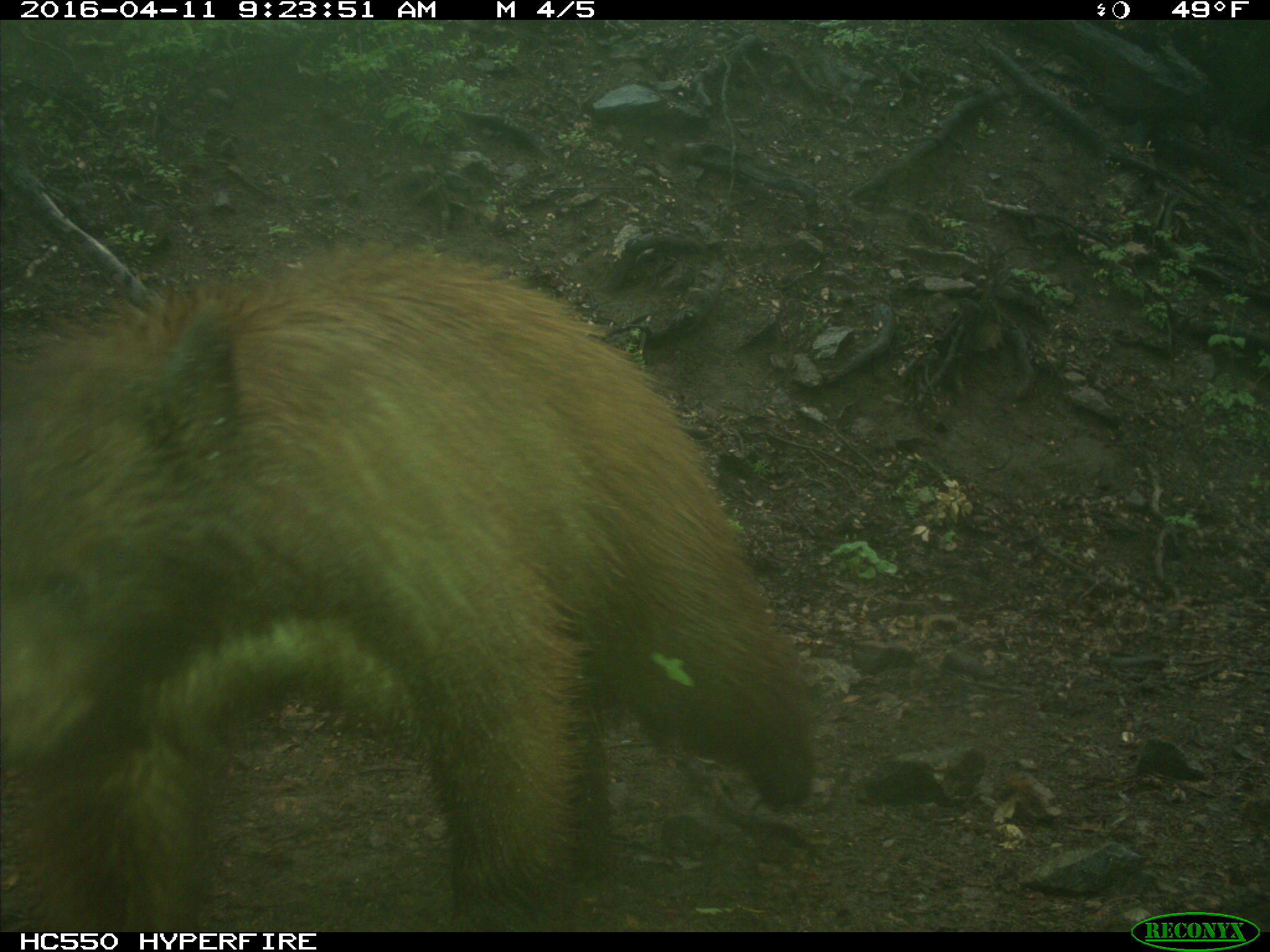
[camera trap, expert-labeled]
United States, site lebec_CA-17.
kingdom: Animalia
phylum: Chordata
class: Mammalia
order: Carnivora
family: Ursidae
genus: Ursus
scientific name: Ursus americanus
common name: american black bear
Ursus americanus (american black bear).